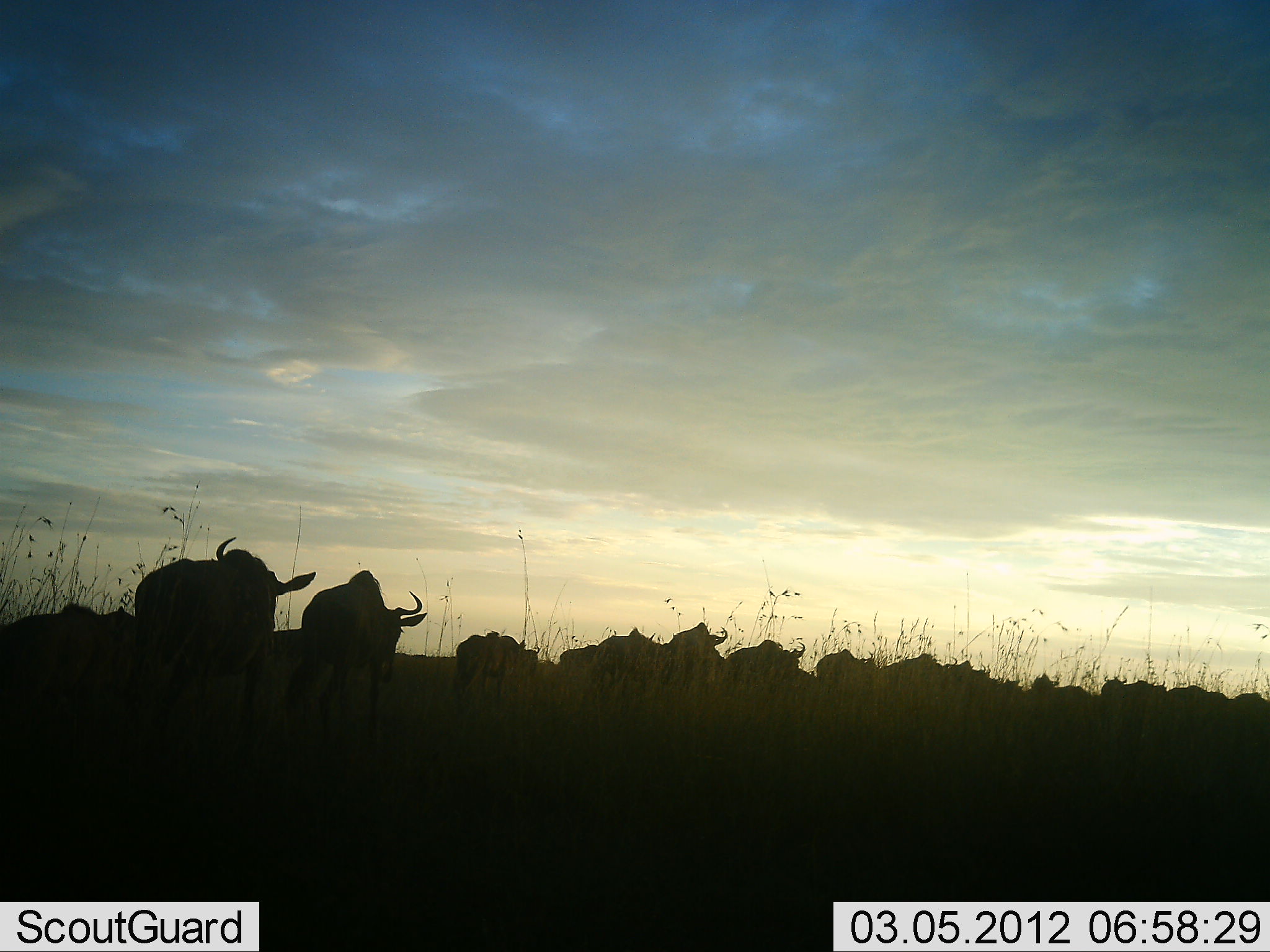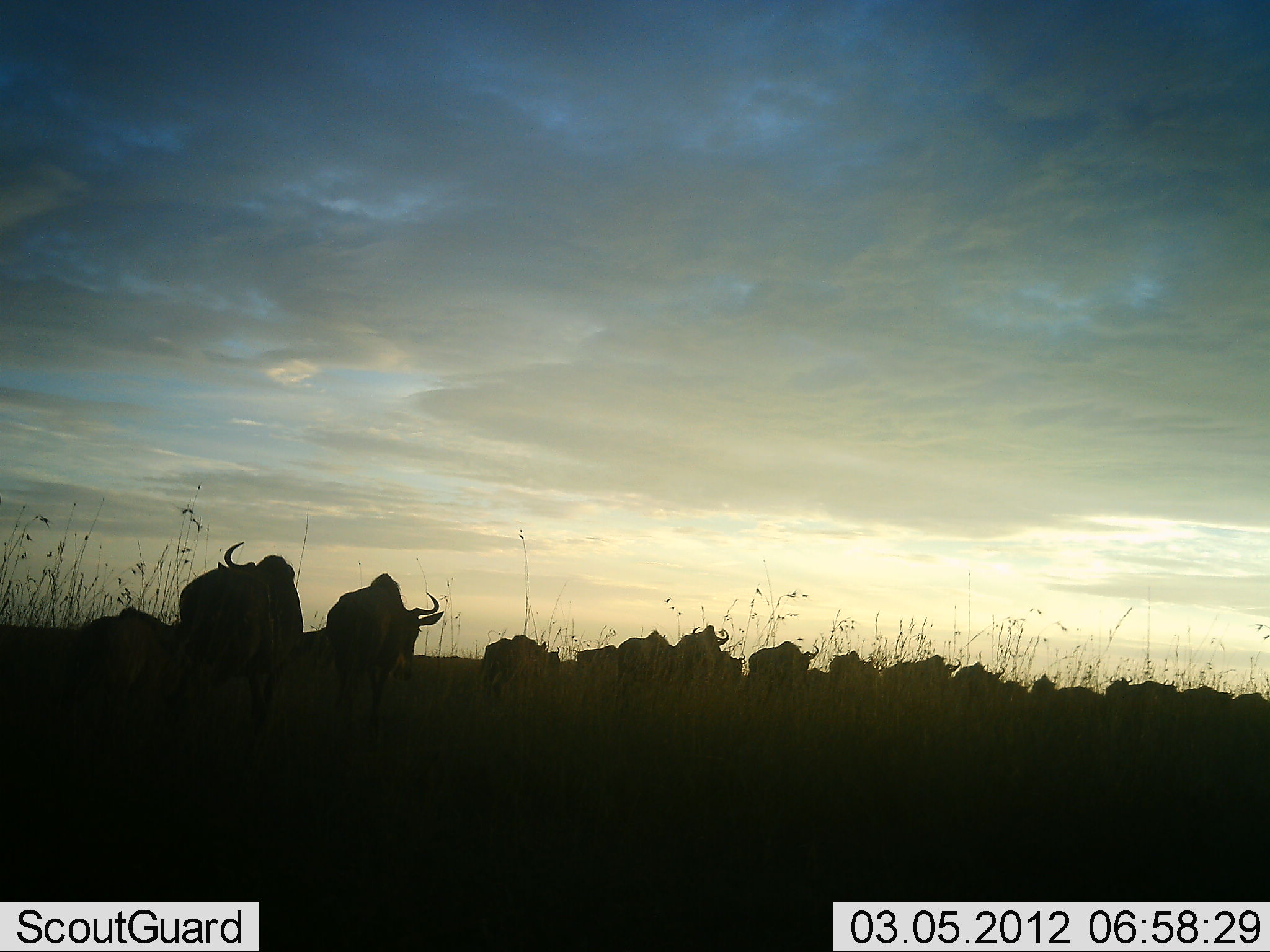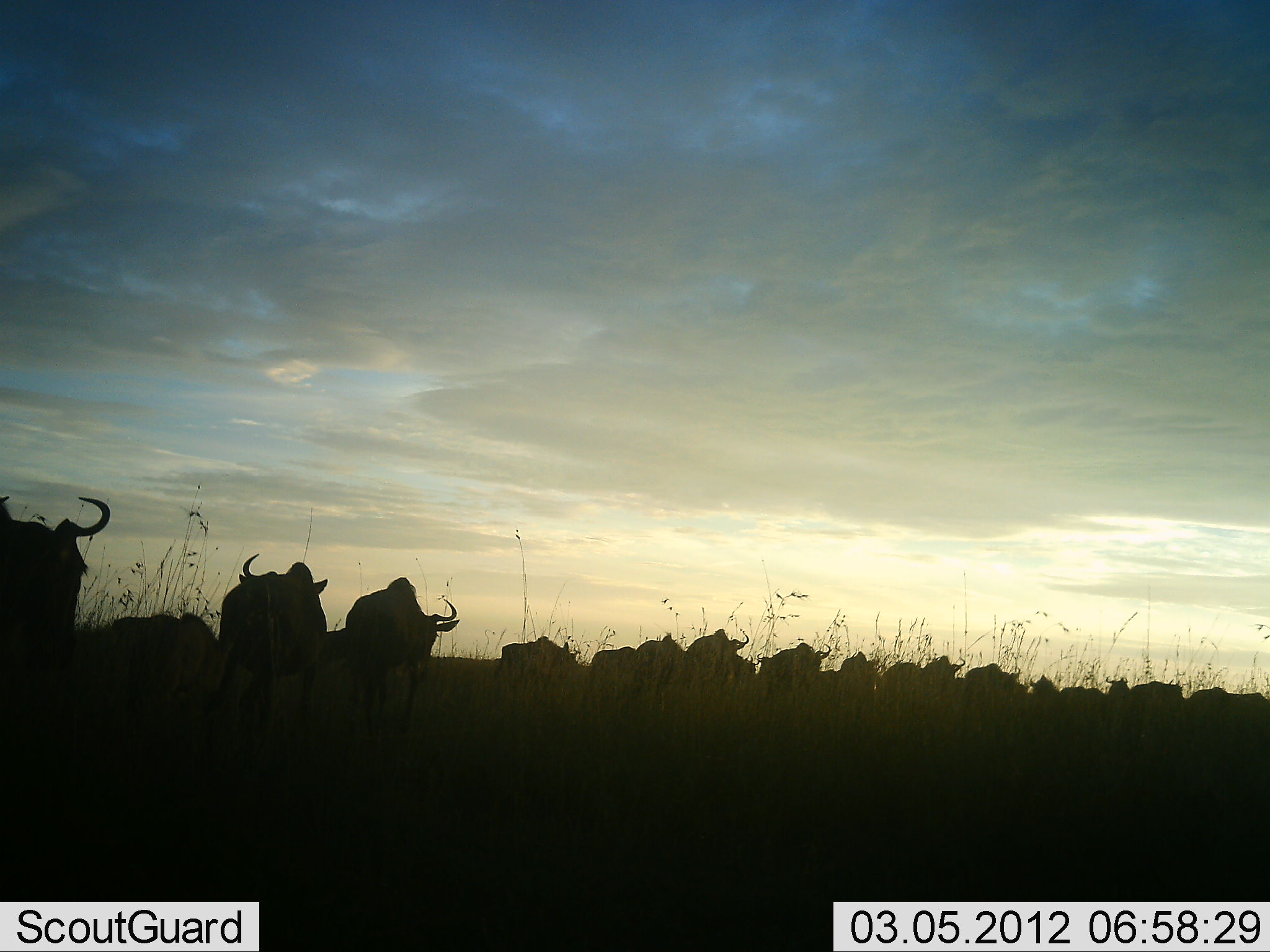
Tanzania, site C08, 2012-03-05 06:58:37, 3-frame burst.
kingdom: Animalia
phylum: Chordata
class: Mammalia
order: Artiodactyla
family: Bovidae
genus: Connochaetes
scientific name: Connochaetes taurinus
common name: blue wildebeest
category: wildebeest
Wildebeest (blue wildebeest) (Connochaetes taurinus), count 11-50. Behavior (volunteer vote fractions): standing 0%, resting 0%, moving 100%, interacting 0%. Young present (vote fraction): 7%. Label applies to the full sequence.